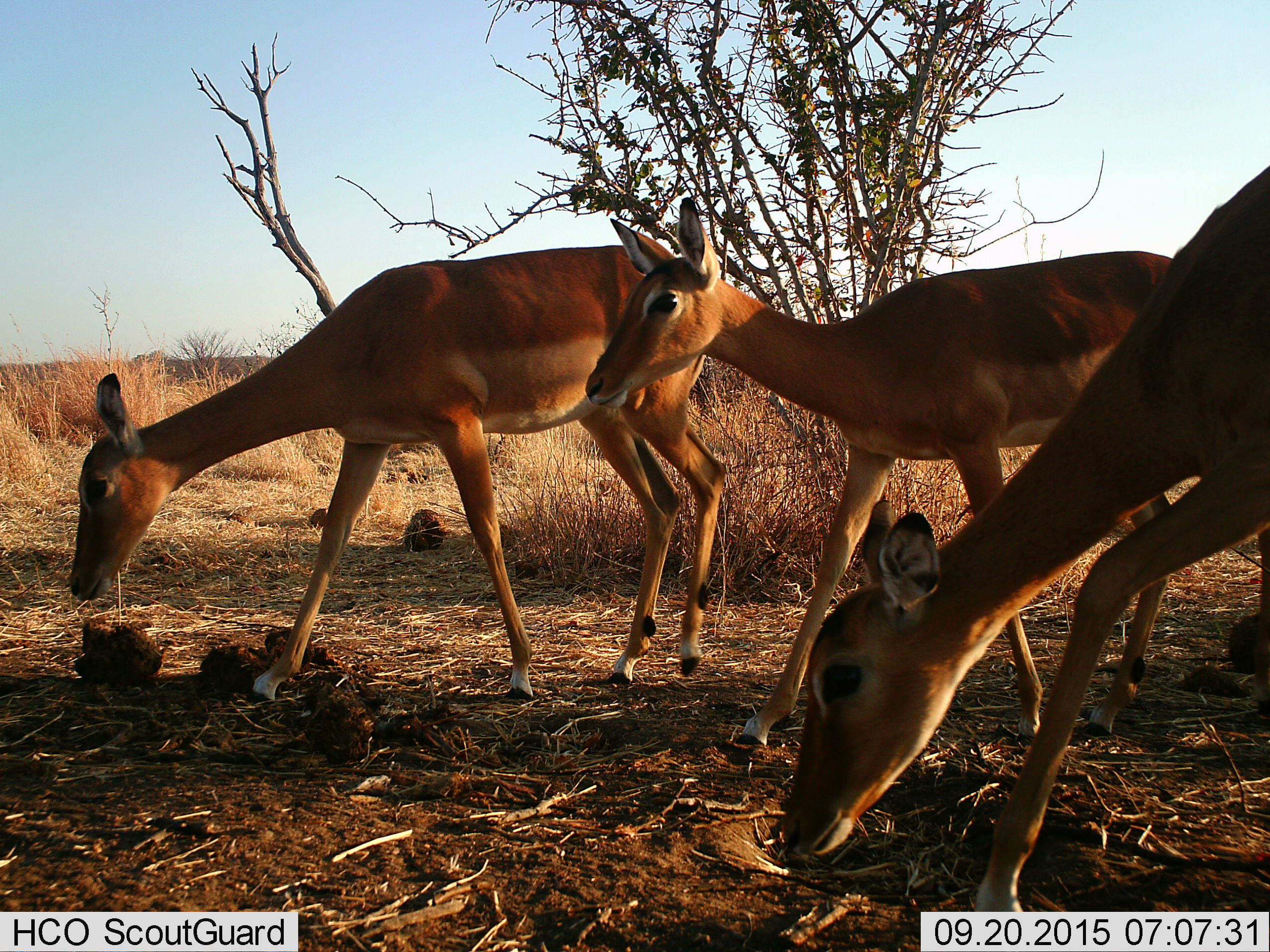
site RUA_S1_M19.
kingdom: Animalia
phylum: Chordata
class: Mammalia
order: Artiodactyla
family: Bovidae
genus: Aepyceros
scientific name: Aepyceros melampus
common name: impala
Impala (Aepyceros melampus), count 3. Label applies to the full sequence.